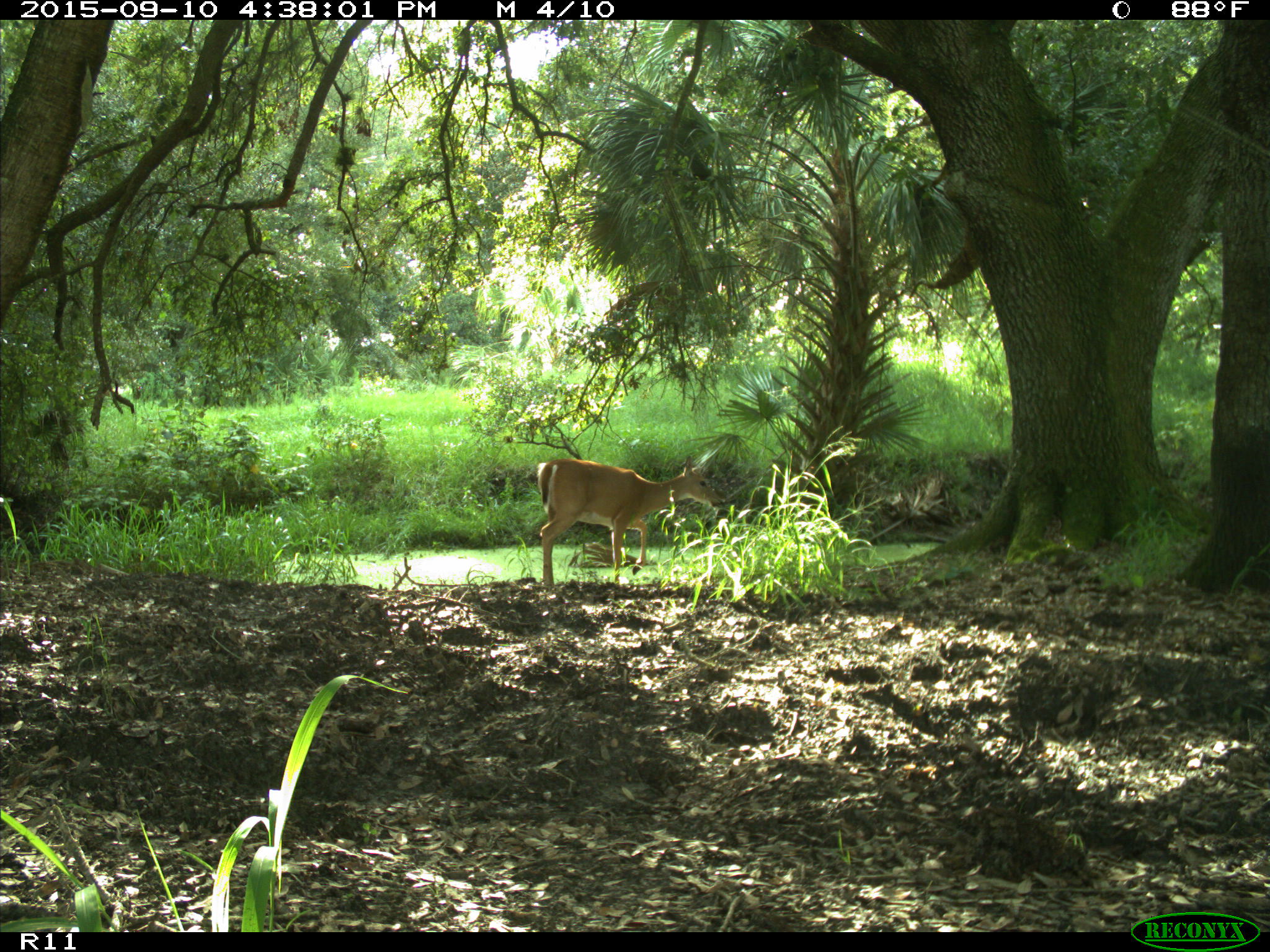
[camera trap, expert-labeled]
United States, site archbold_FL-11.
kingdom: Animalia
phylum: Chordata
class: Mammalia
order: Artiodactyla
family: Cervidae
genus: Odocoileus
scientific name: Odocoileus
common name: deer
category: unidentified deer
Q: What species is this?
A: Unidentified deer (deer) (Odocoileus).